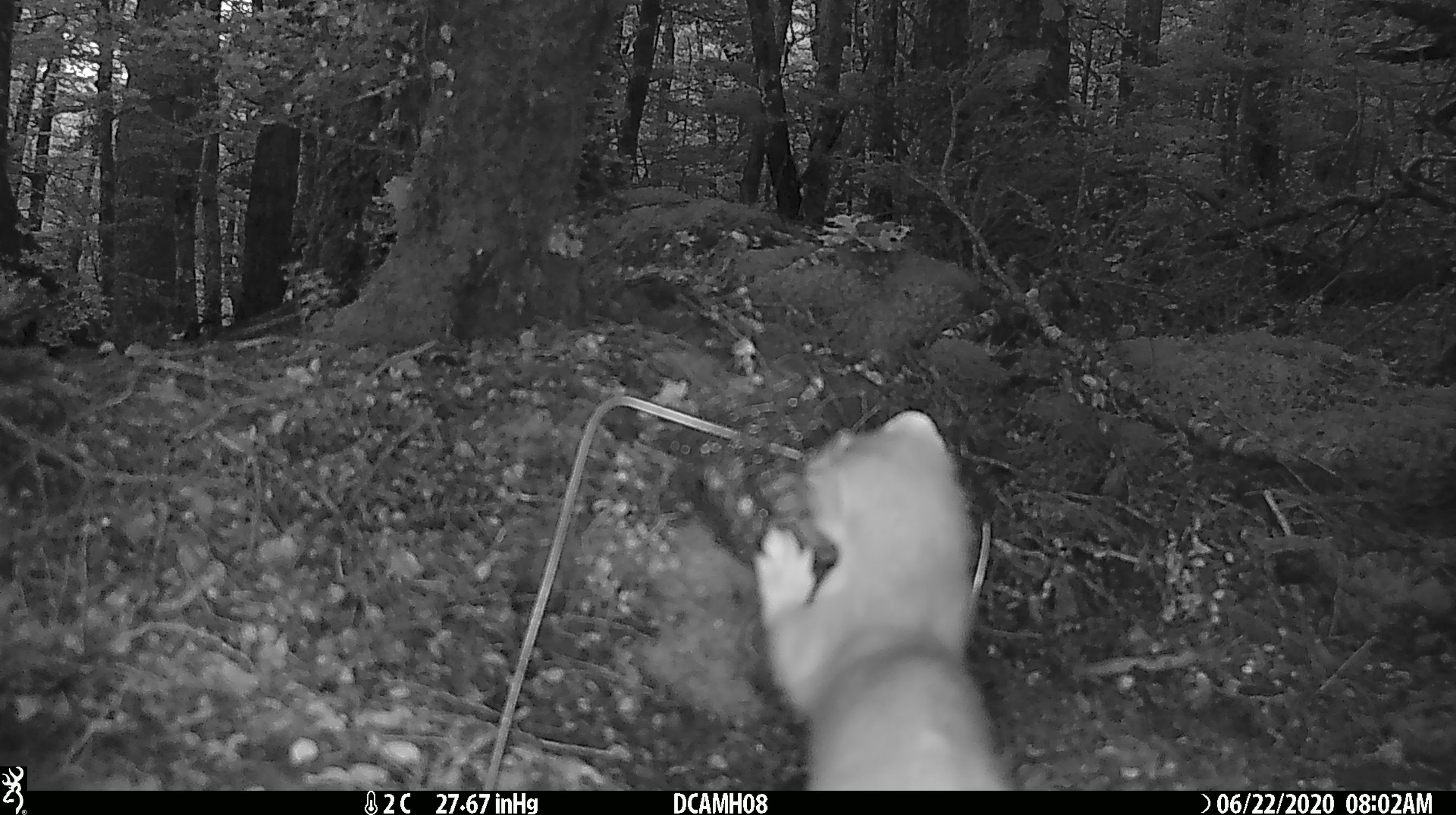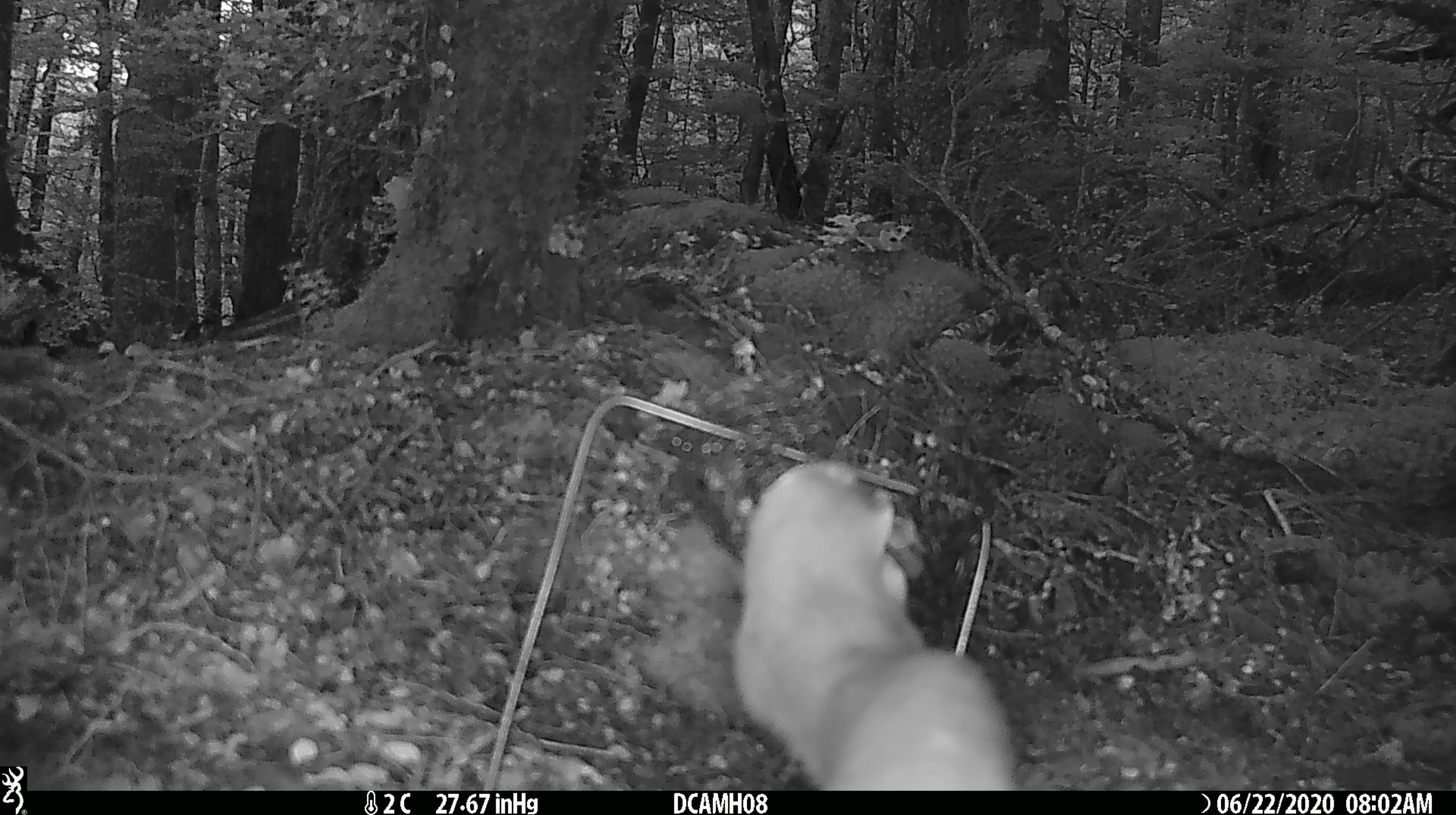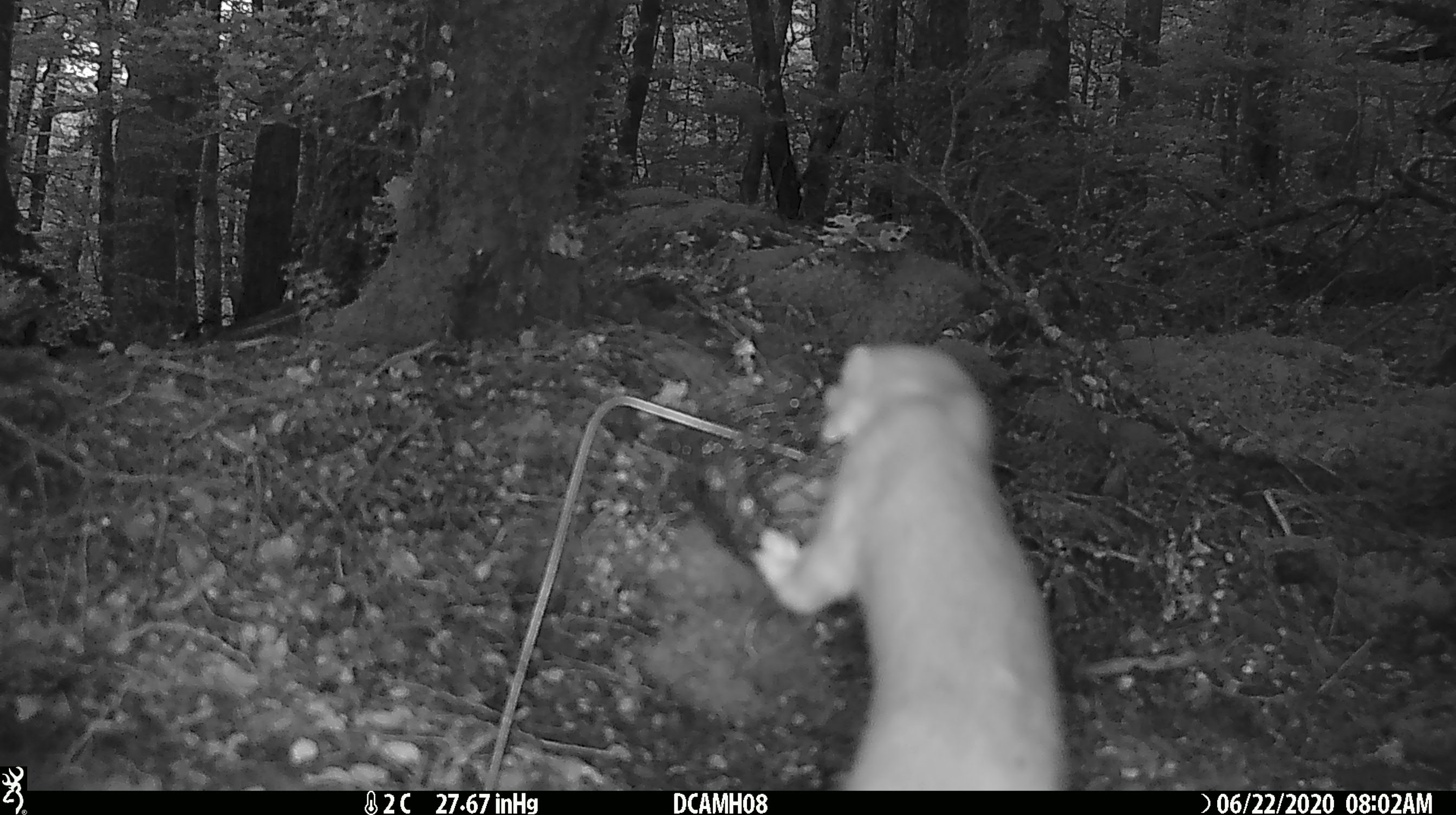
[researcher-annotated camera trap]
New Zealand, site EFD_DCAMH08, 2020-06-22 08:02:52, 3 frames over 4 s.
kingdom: Animalia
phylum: Chordata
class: Mammalia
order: Carnivora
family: Mustelidae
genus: Mustela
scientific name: Mustela erminea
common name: stoat